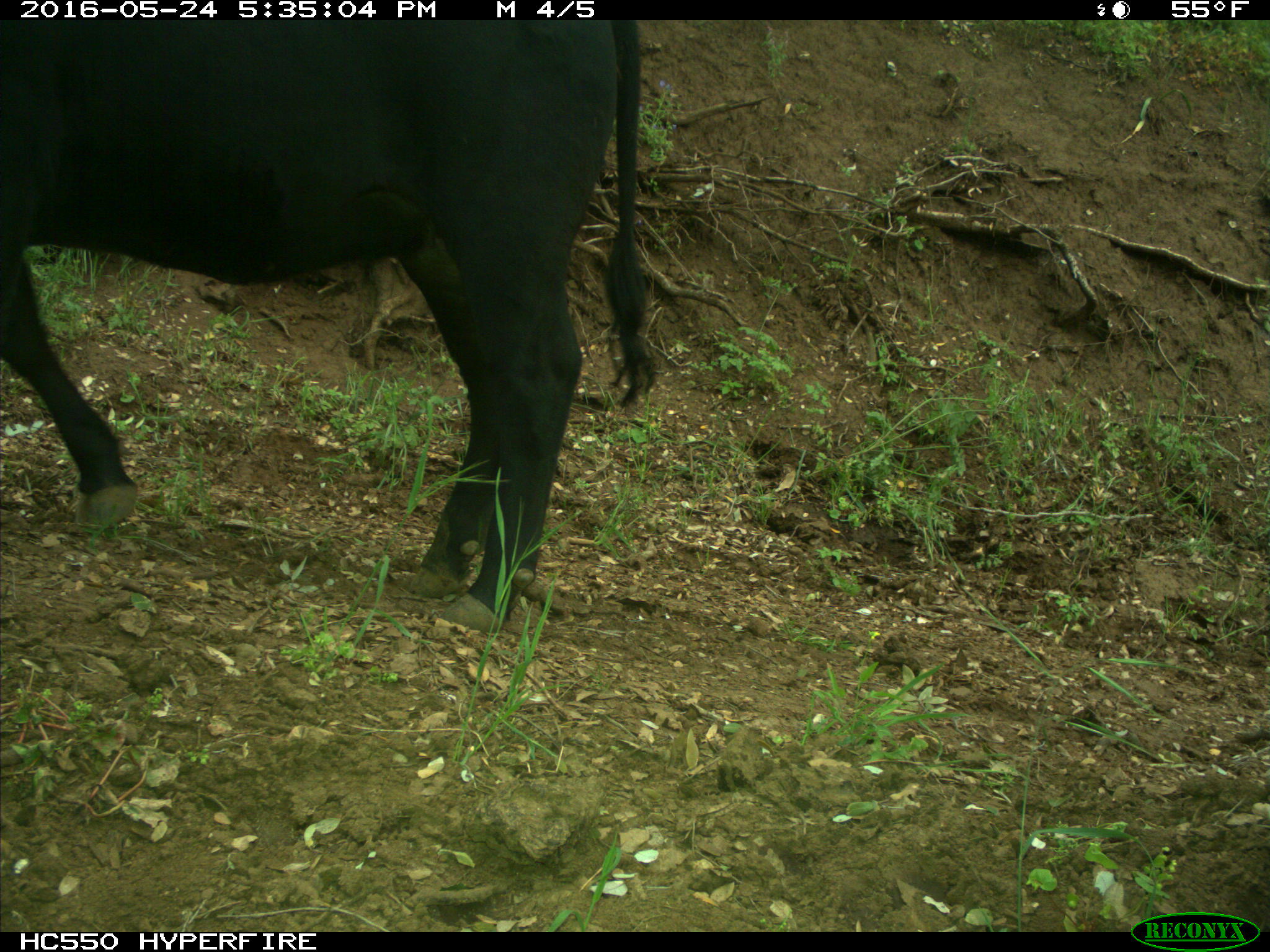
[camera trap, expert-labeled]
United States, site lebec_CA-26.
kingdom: Animalia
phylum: Chordata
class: Mammalia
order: Artiodactyla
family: Bovidae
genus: Bos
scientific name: Bos taurus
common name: domestic cow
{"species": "Bos taurus (domestic cow)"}